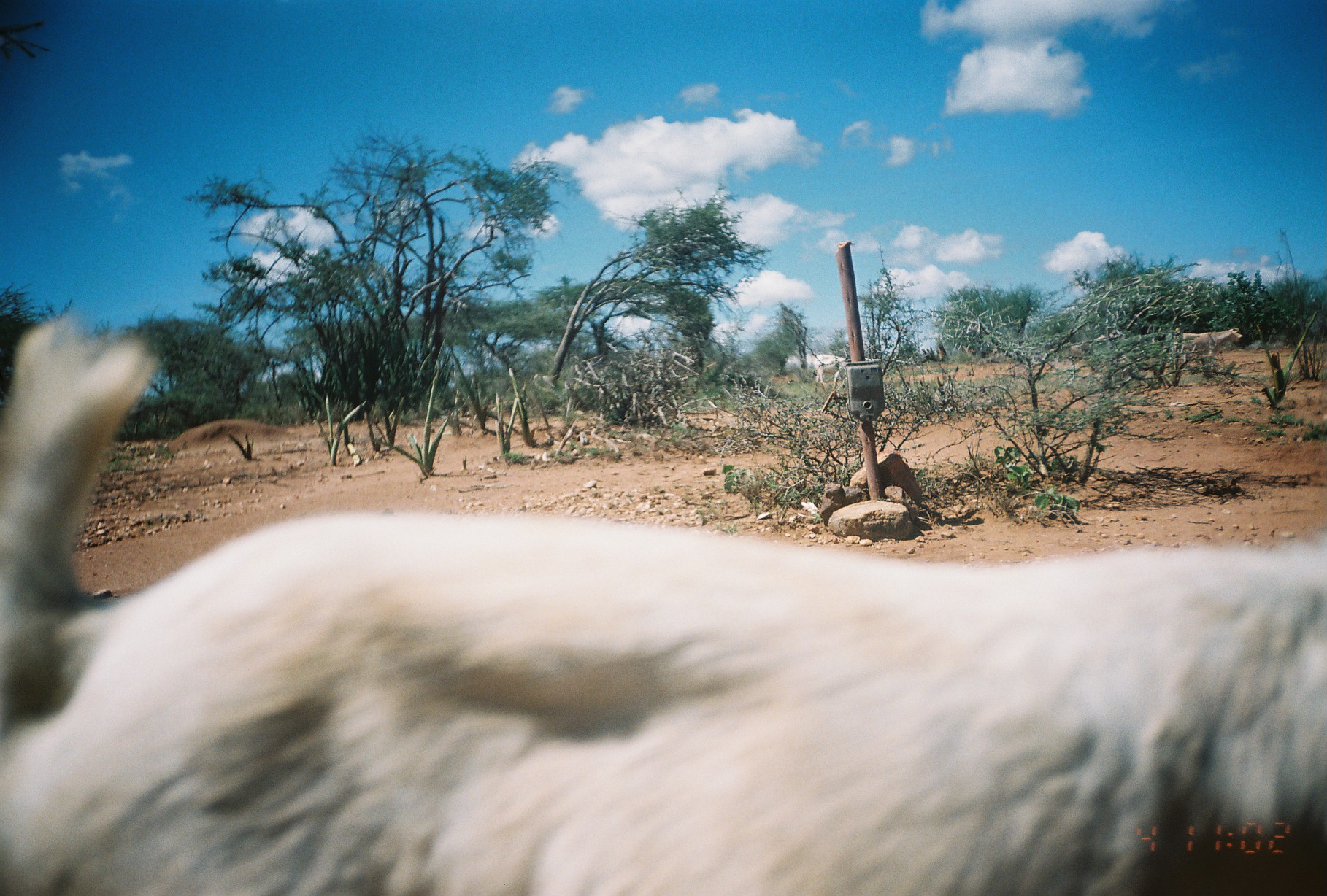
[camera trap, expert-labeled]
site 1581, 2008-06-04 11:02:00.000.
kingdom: Animalia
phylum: Chordata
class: Mammalia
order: Artiodactyla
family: Bovidae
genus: Capra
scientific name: Capra aegagrus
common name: wild goat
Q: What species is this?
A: Capra aegagrus (wild goat).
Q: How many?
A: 3.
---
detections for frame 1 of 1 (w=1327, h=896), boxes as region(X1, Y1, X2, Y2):
capra aegagrus: region(0, 317, 1327, 895); region(1170, 326, 1242, 369); region(811, 353, 849, 392)